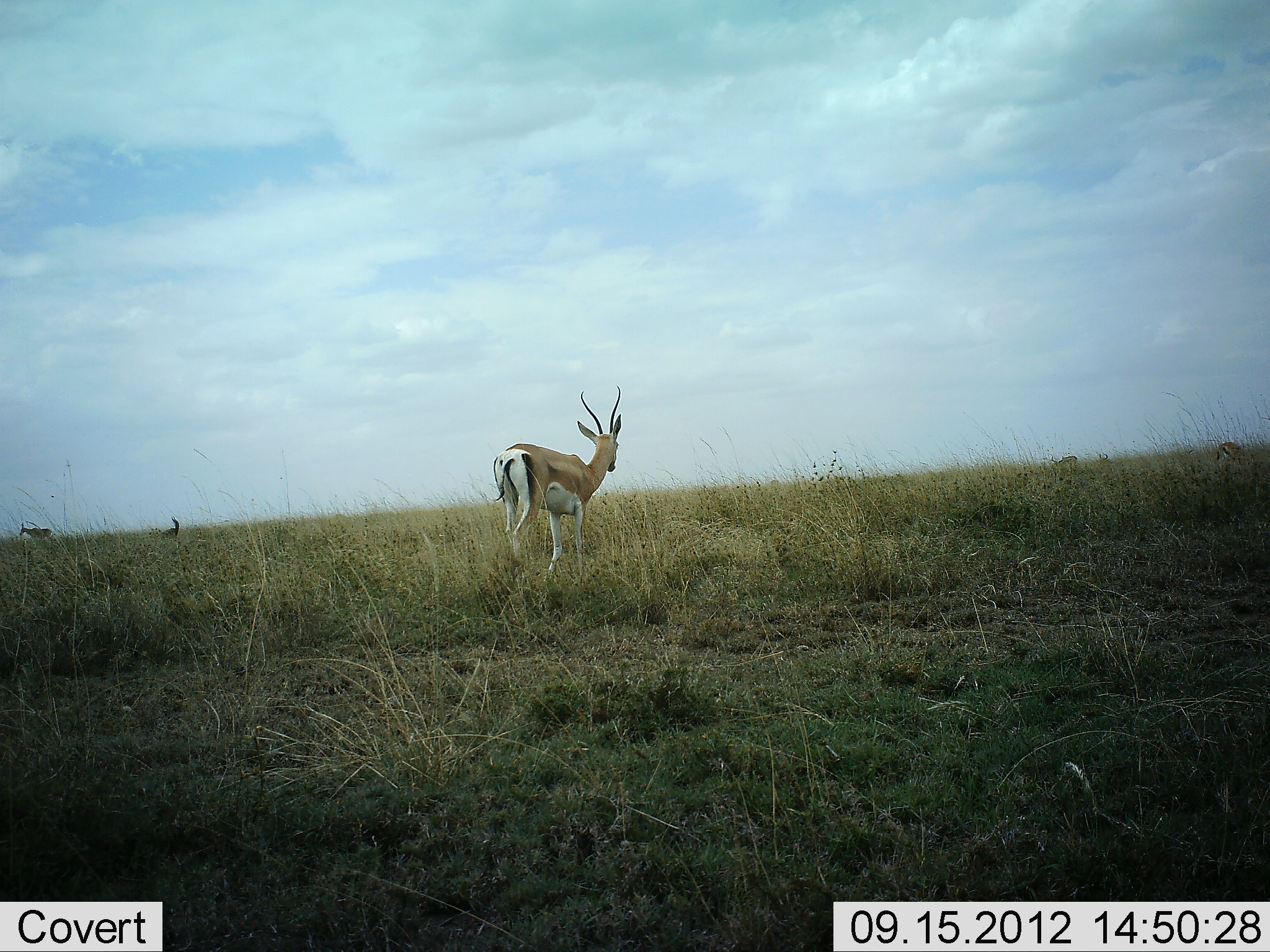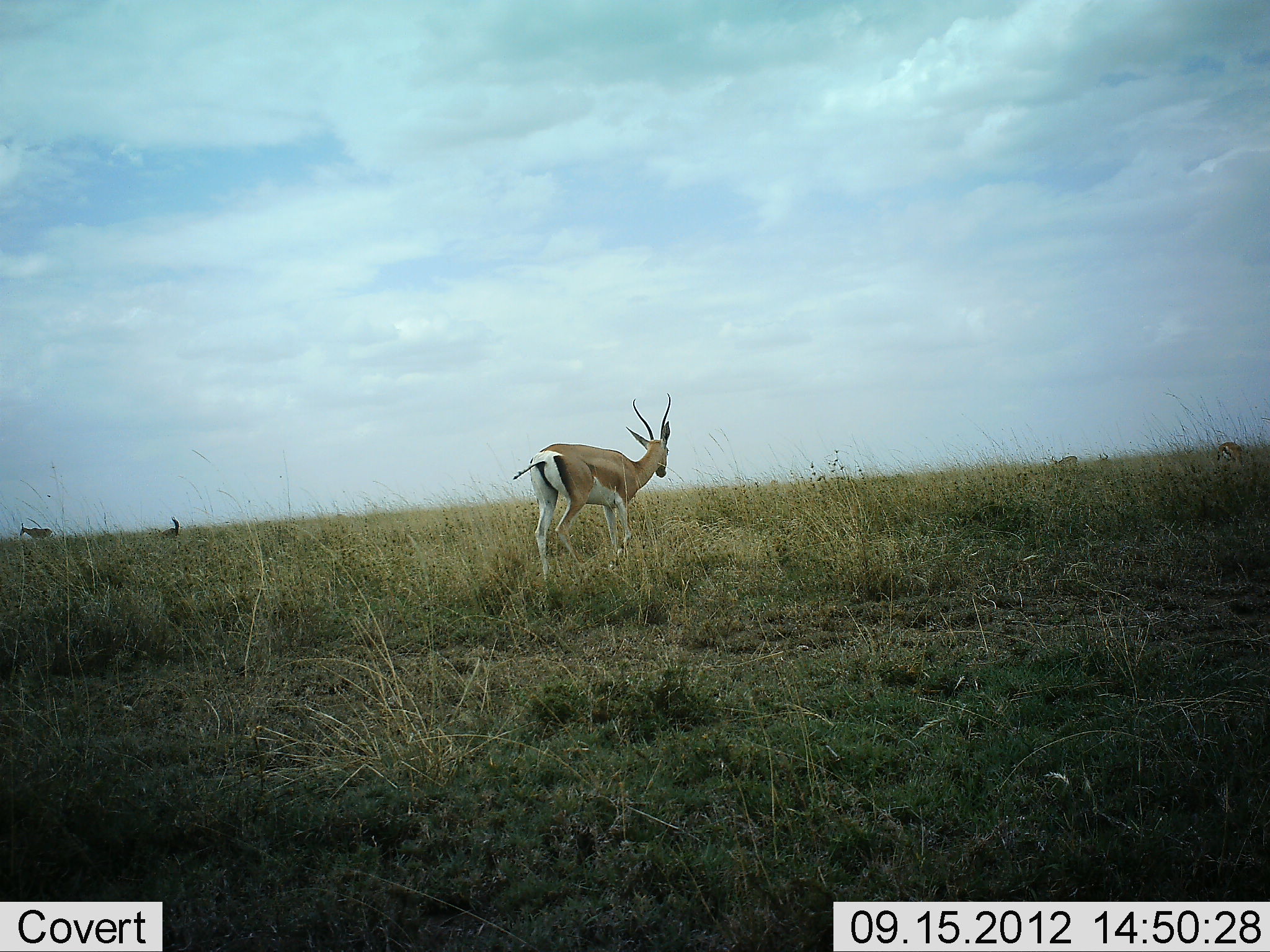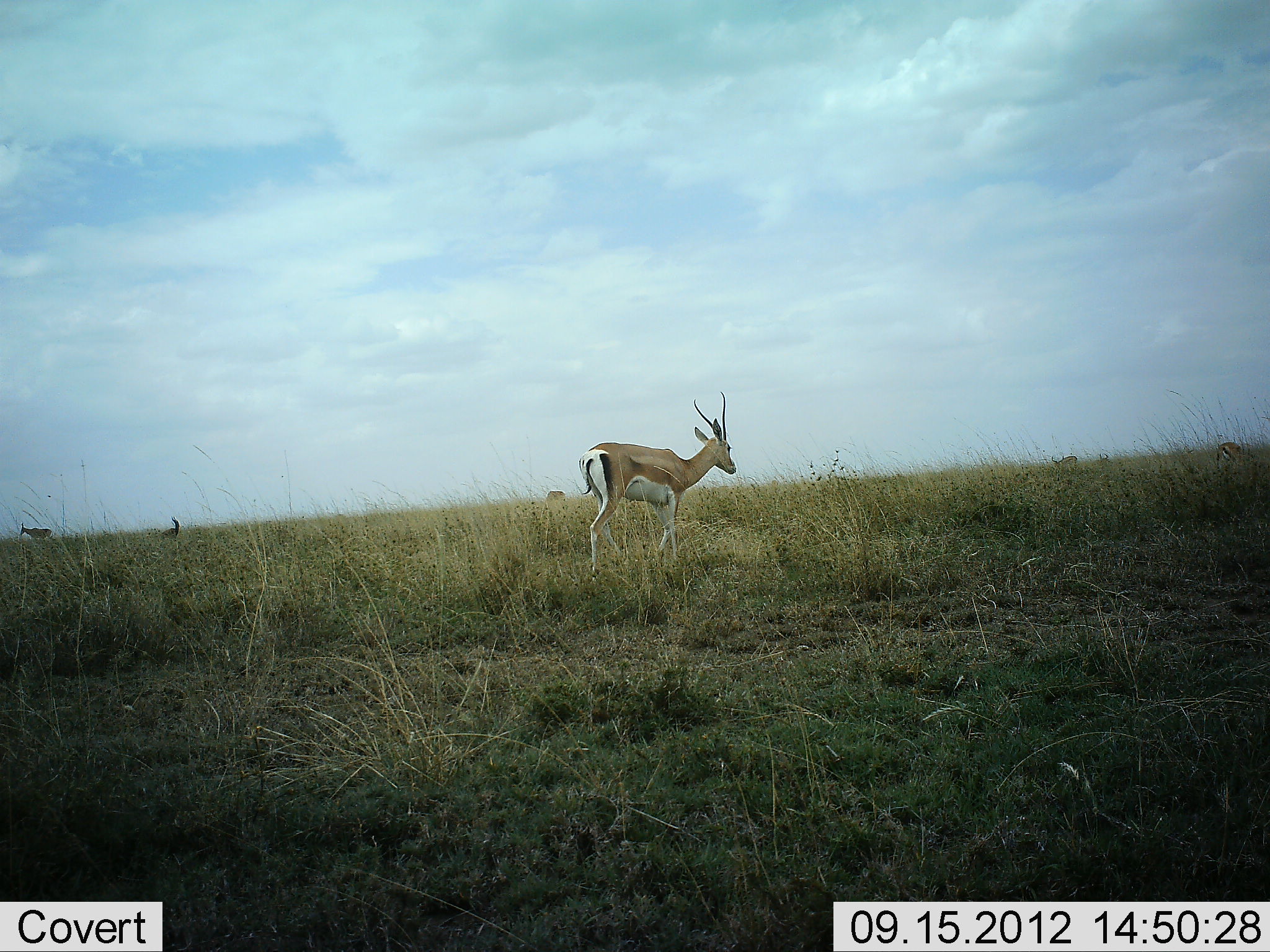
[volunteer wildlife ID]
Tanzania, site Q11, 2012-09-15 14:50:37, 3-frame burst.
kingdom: Animalia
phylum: Chordata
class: Mammalia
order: Artiodactyla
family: Bovidae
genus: Nanger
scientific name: Nanger granti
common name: grant's gazelle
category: gazellegrants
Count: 1.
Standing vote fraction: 17%.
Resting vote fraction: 0%.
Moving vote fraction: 92%.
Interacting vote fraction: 0%.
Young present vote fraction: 0%.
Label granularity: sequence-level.